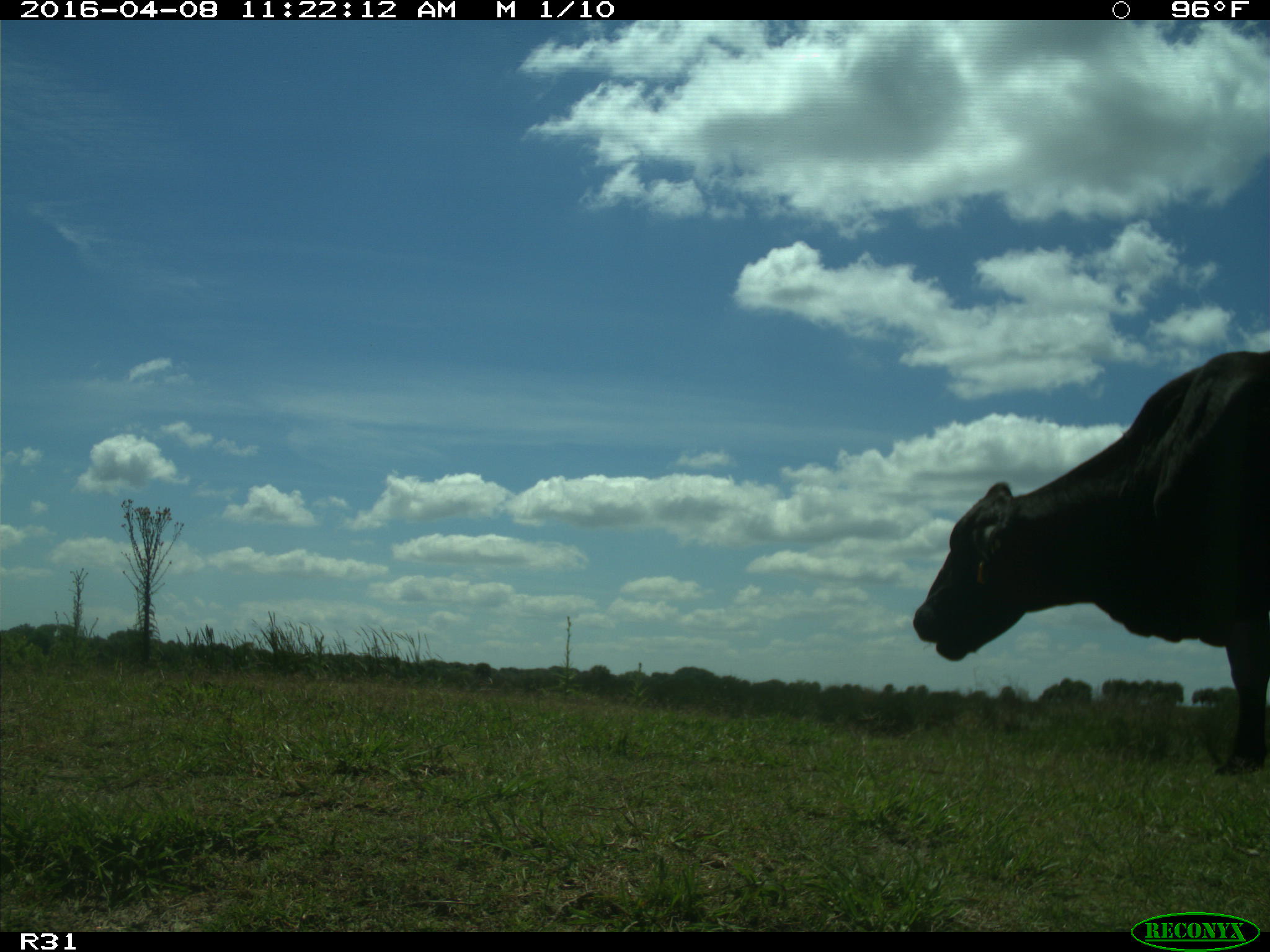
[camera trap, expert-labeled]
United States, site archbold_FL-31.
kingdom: Animalia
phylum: Chordata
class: Mammalia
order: Artiodactyla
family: Bovidae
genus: Bos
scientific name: Bos taurus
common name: domestic cow